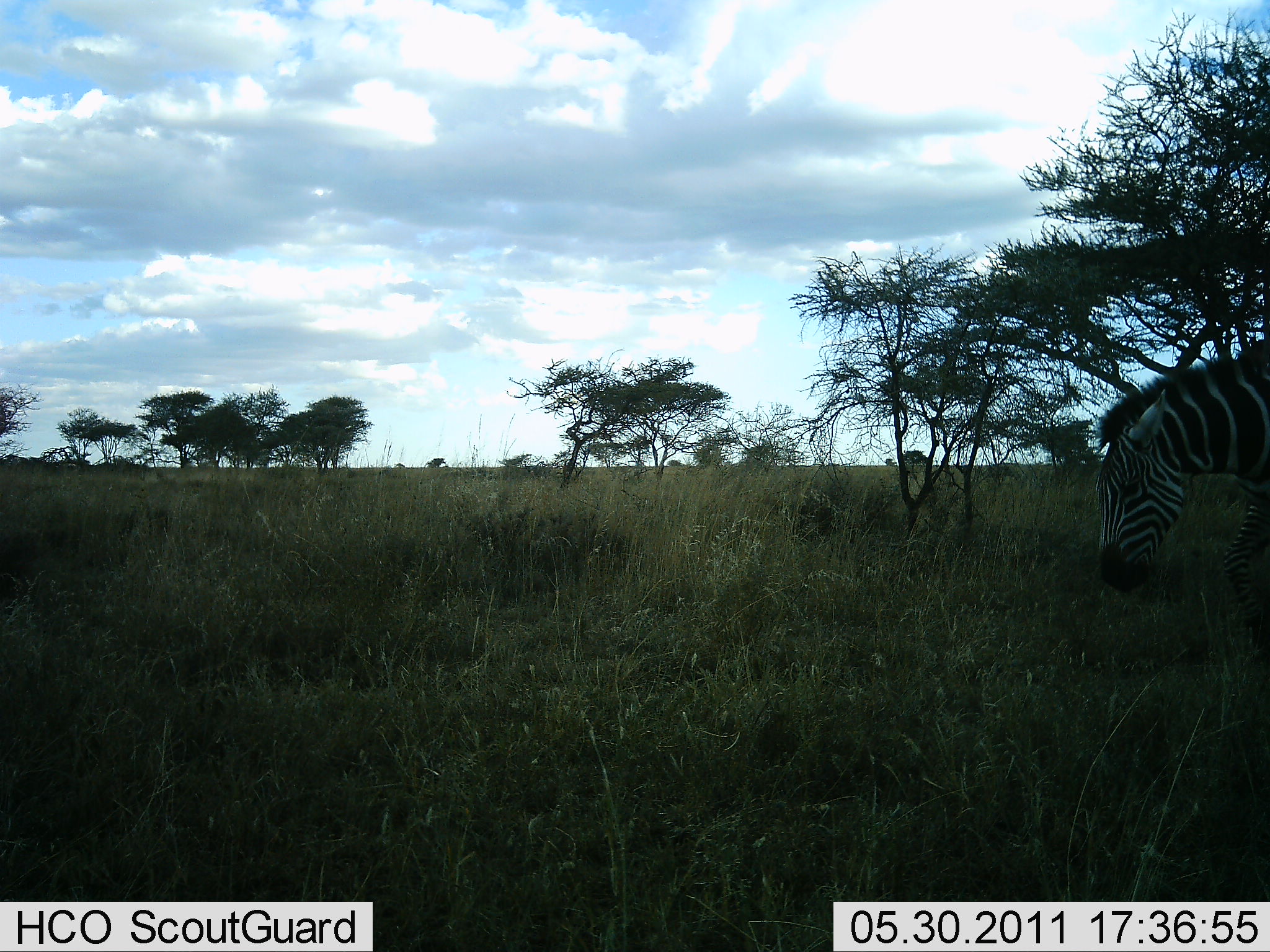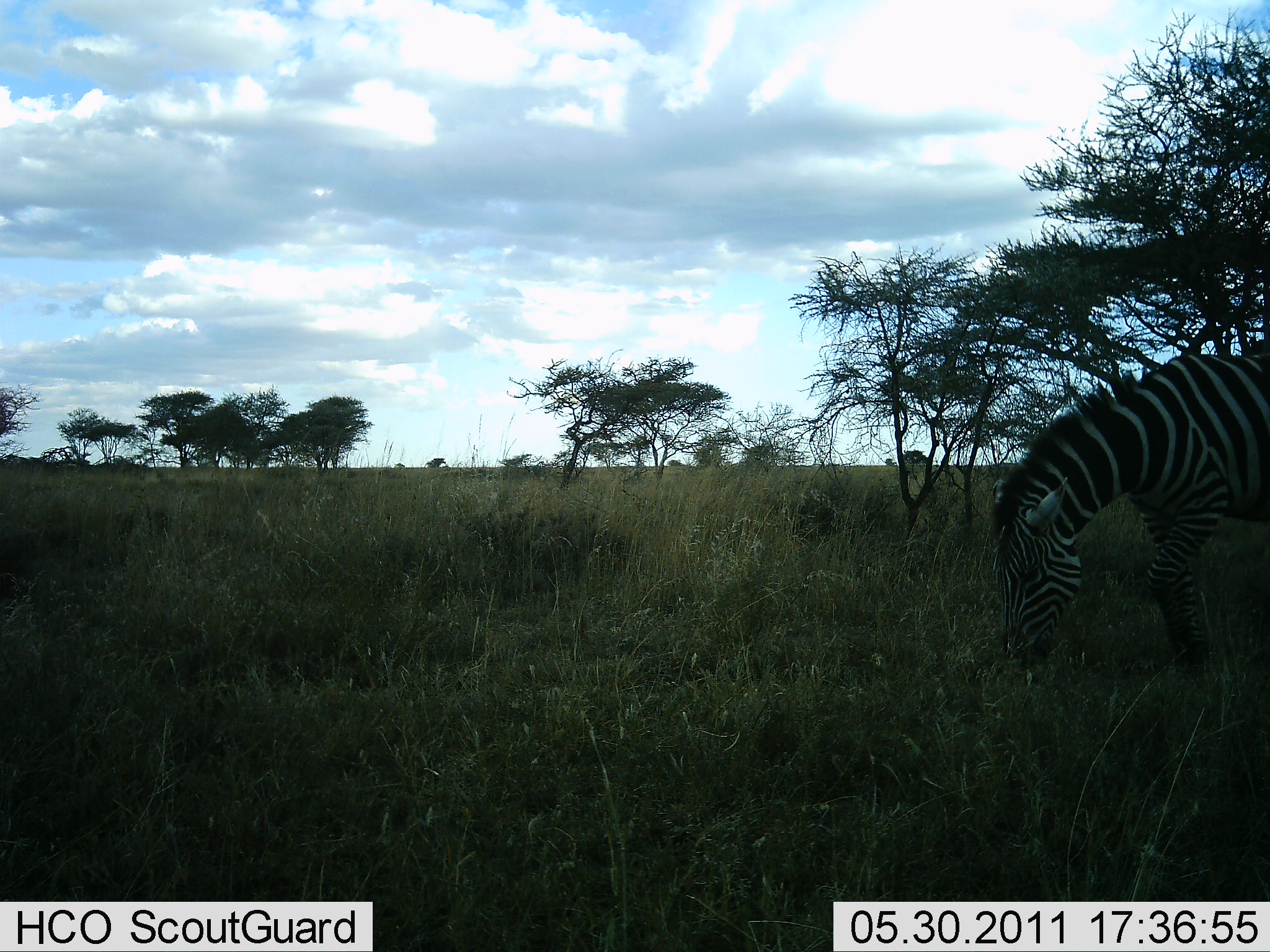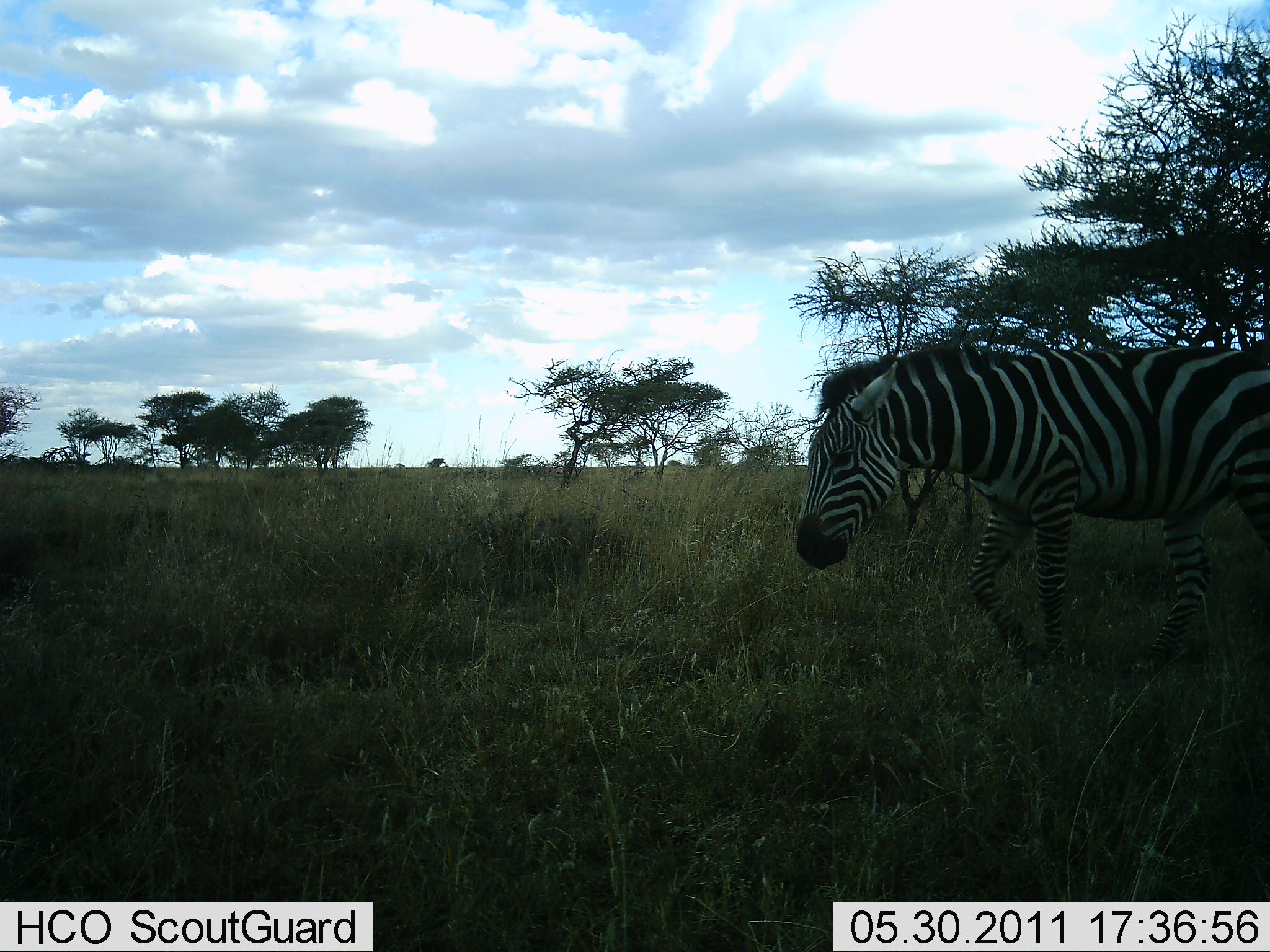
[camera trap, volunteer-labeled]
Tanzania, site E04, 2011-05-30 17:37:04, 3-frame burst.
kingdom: Animalia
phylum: Chordata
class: Mammalia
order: Perissodactyla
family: Equidae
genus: Equus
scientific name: Equus quagga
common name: plains zebra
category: zebra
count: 1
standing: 8%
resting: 0%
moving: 100%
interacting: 0%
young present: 0%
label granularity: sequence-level